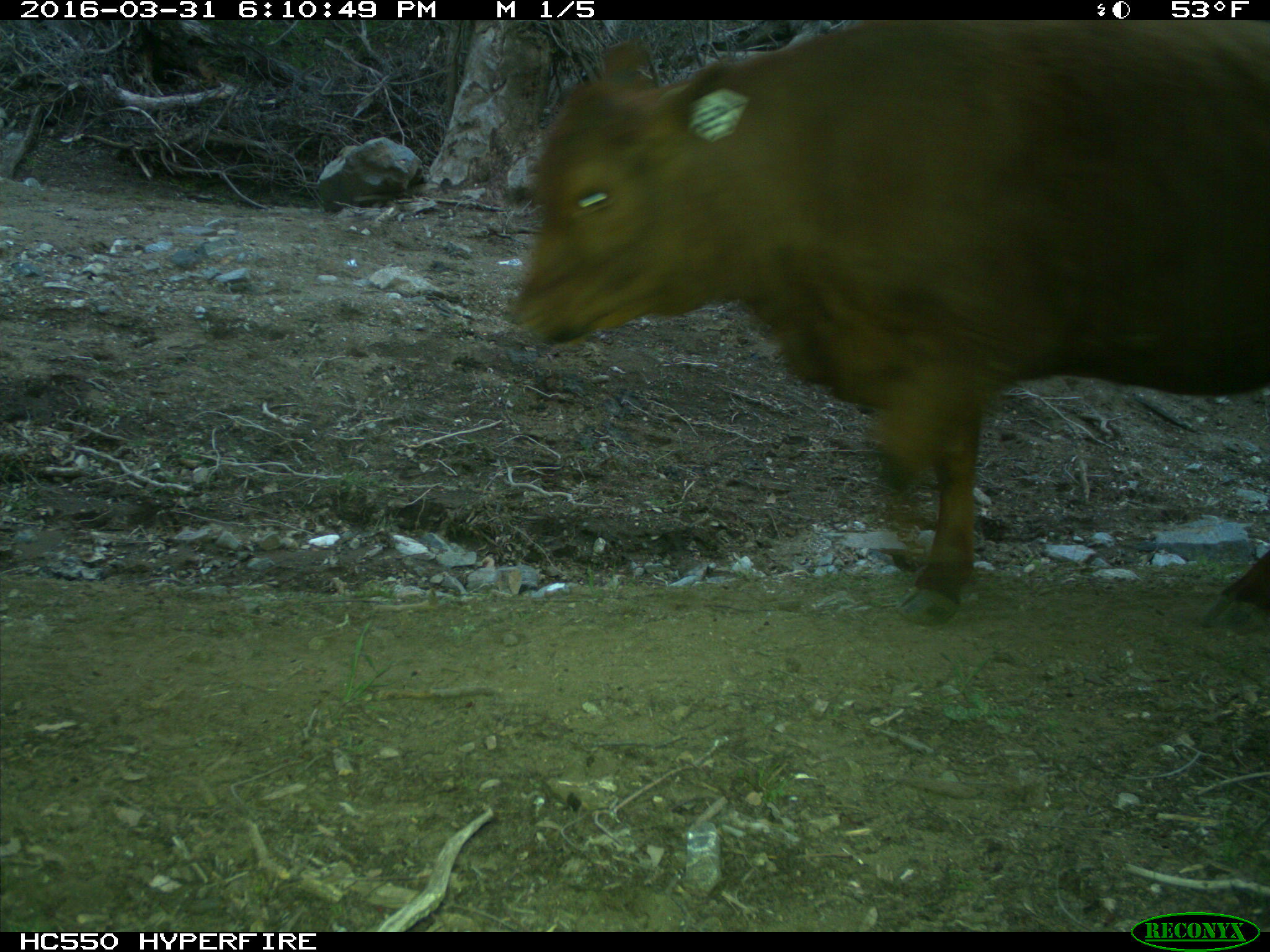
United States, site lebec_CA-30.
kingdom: Animalia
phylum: Chordata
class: Mammalia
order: Artiodactyla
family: Bovidae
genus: Bos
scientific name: Bos taurus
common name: domestic cow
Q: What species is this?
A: Bos taurus (domestic cow).